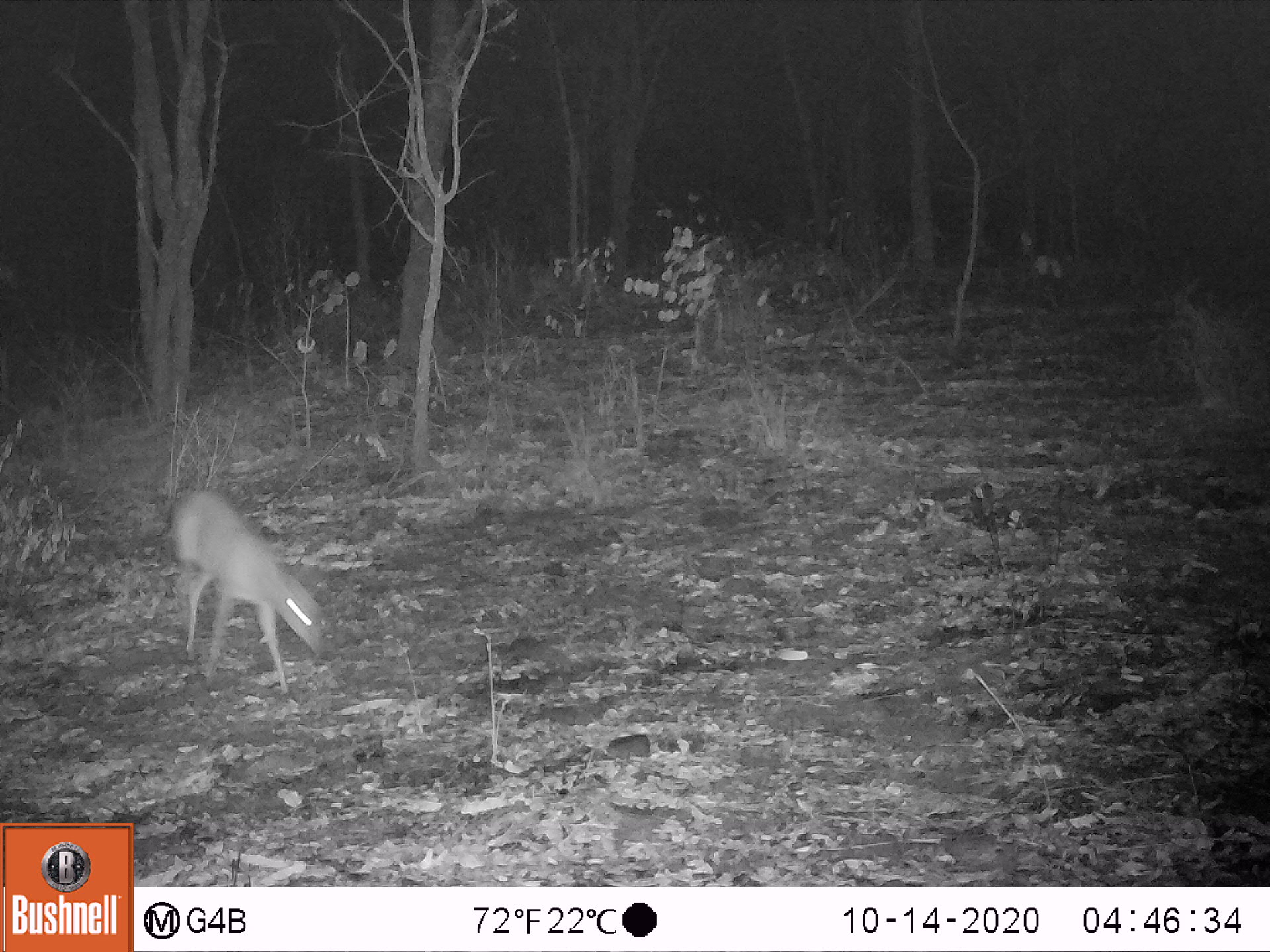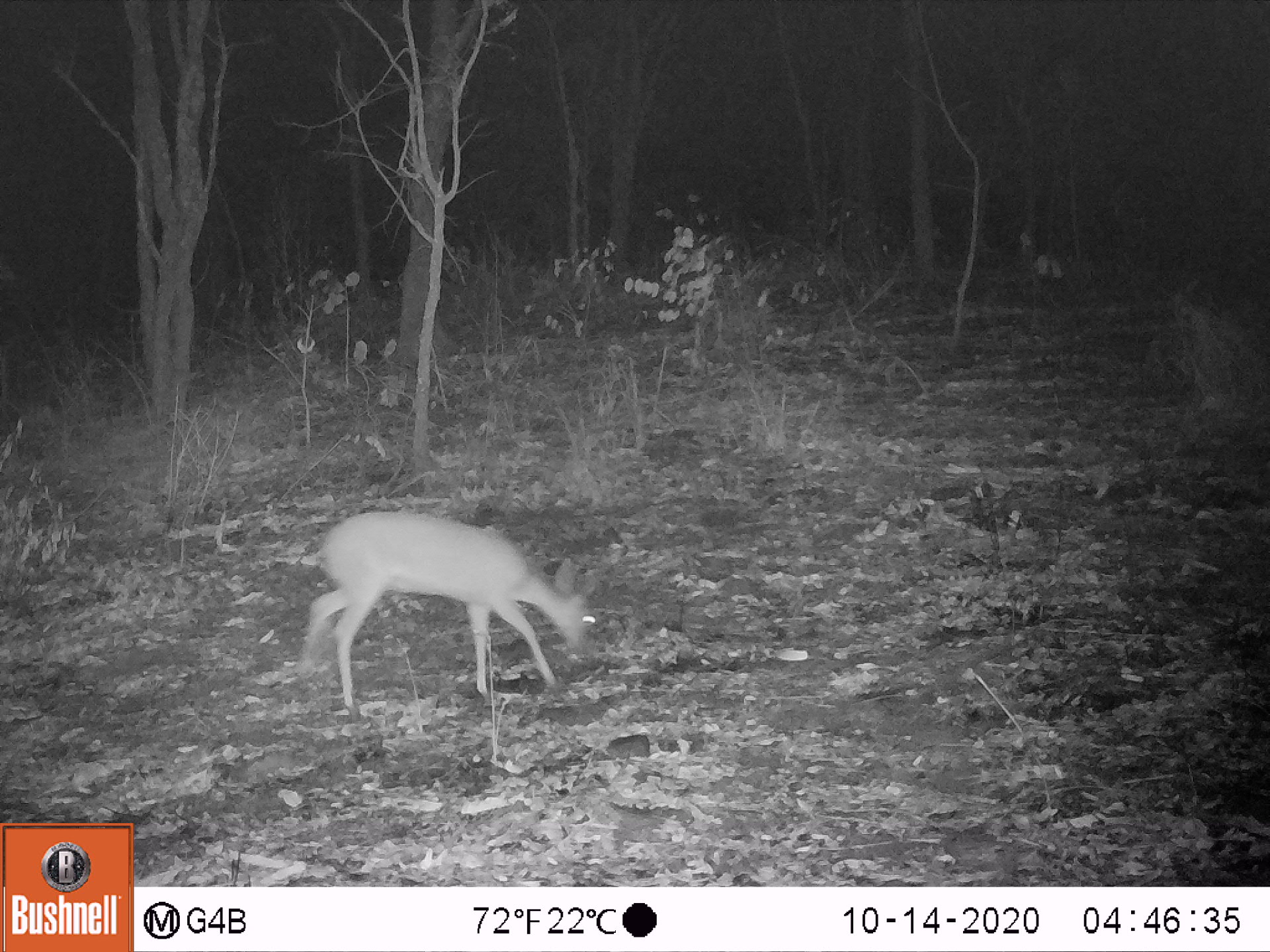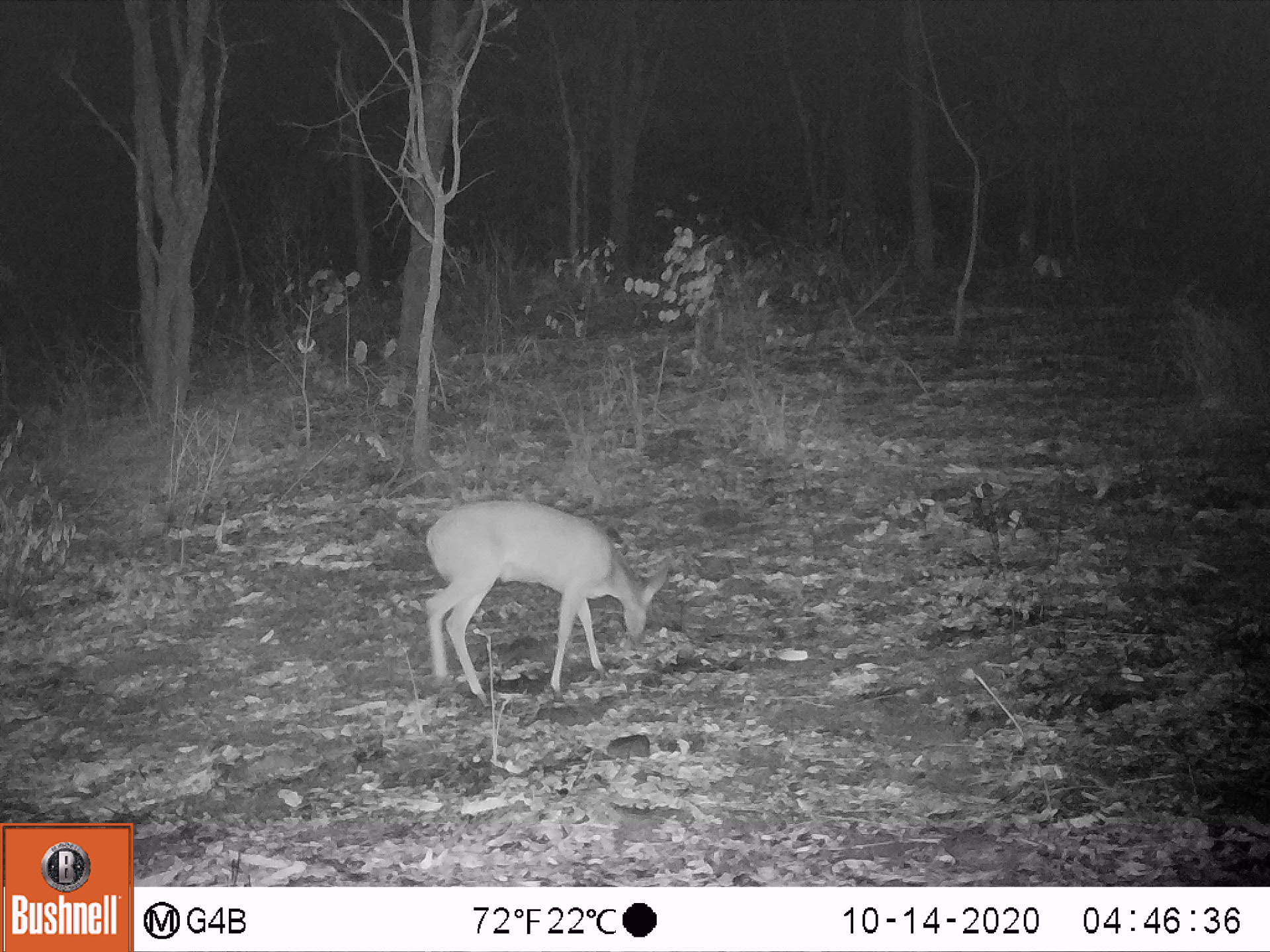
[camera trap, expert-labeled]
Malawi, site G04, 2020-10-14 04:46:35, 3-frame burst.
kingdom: Animalia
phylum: Chordata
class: Mammalia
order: Artiodactyla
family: Bovidae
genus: Sylvicapra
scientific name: Sylvicapra grimmia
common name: common duiker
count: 1